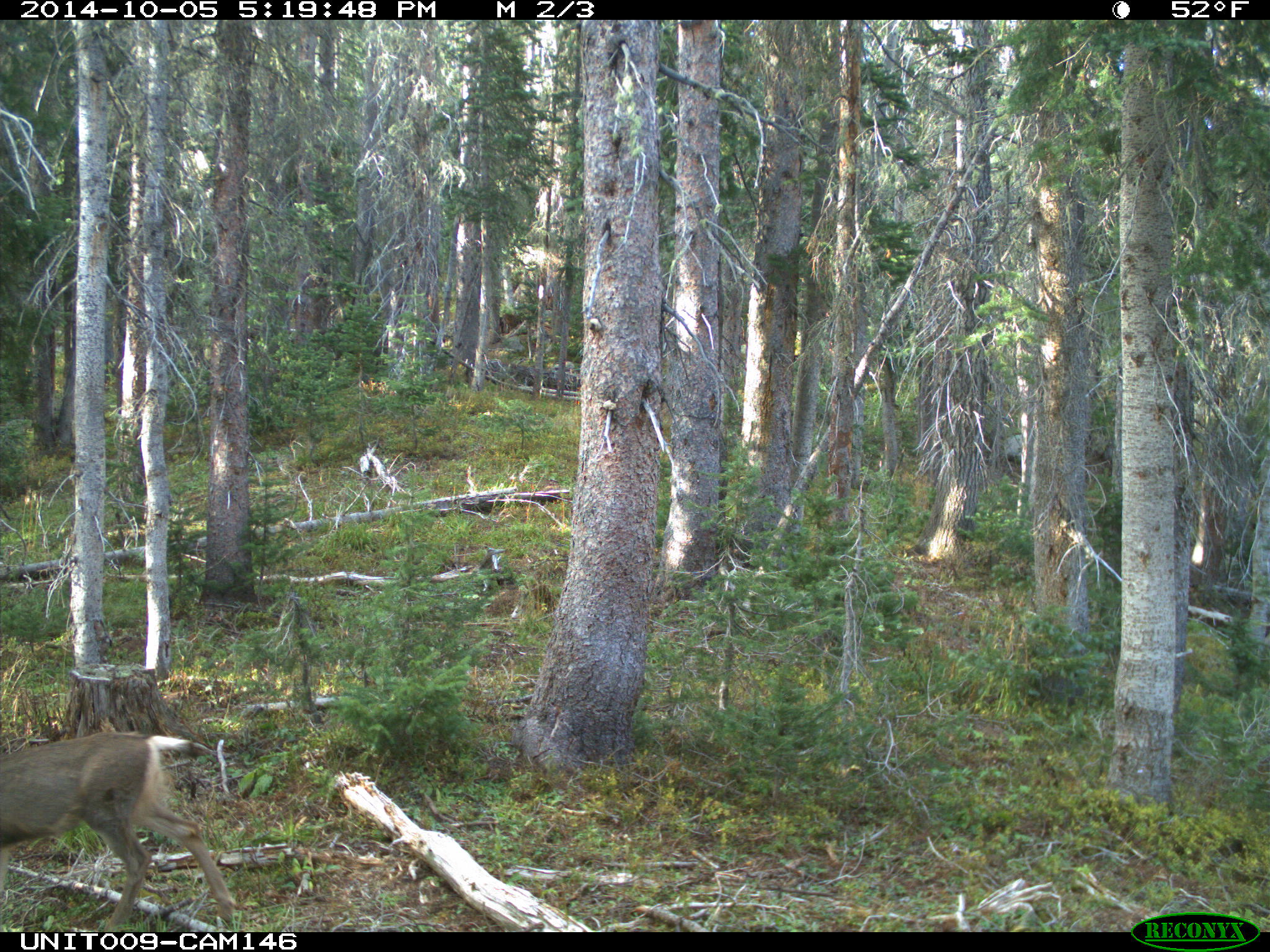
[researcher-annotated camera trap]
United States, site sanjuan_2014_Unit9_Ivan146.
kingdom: Animalia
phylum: Chordata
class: Mammalia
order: Artiodactyla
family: Cervidae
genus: Odocoileus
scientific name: Odocoileus hemionus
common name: mule deer